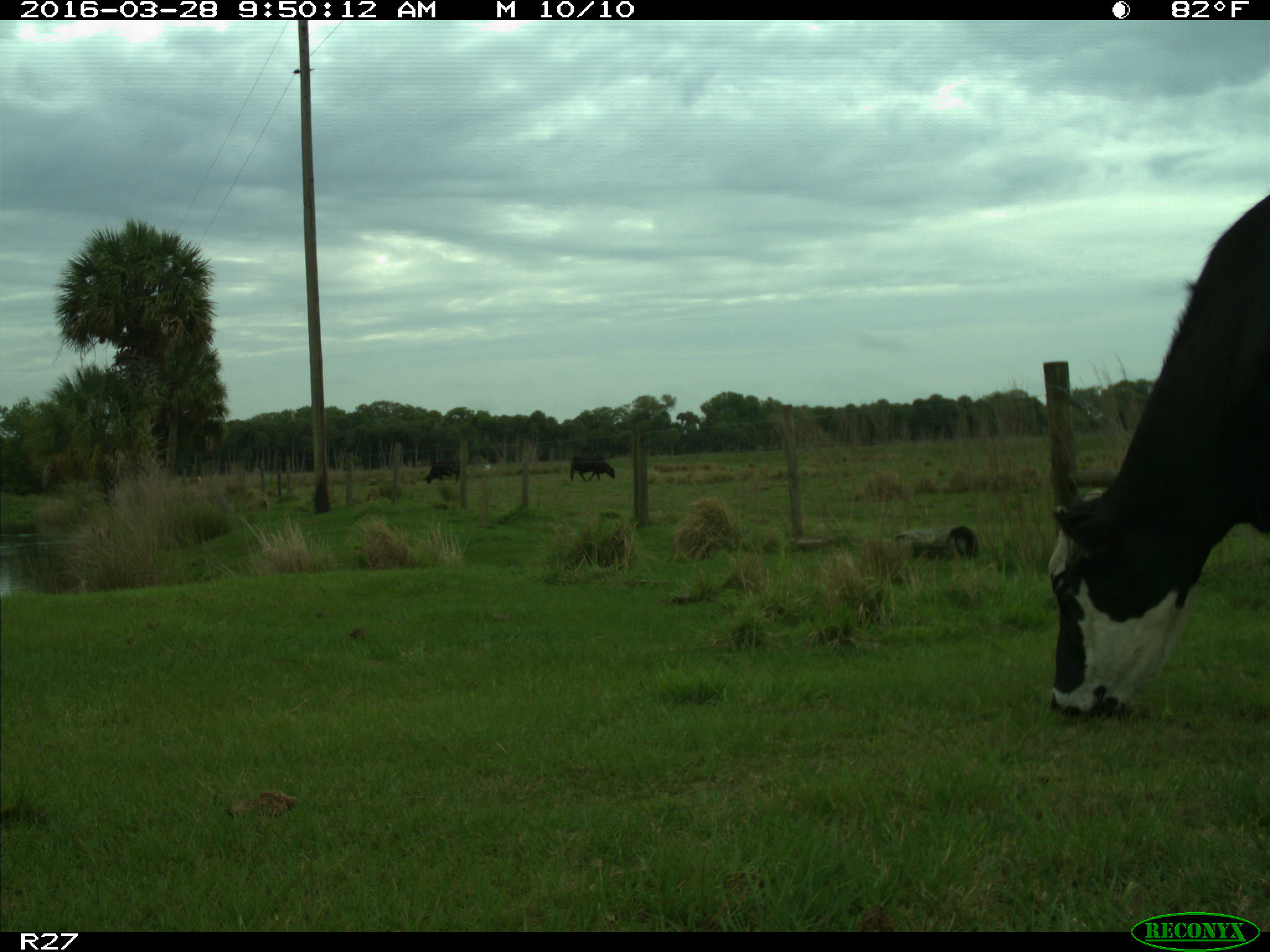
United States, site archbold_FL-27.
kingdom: Animalia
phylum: Chordata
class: Mammalia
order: Artiodactyla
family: Bovidae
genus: Bos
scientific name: Bos taurus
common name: domestic cow